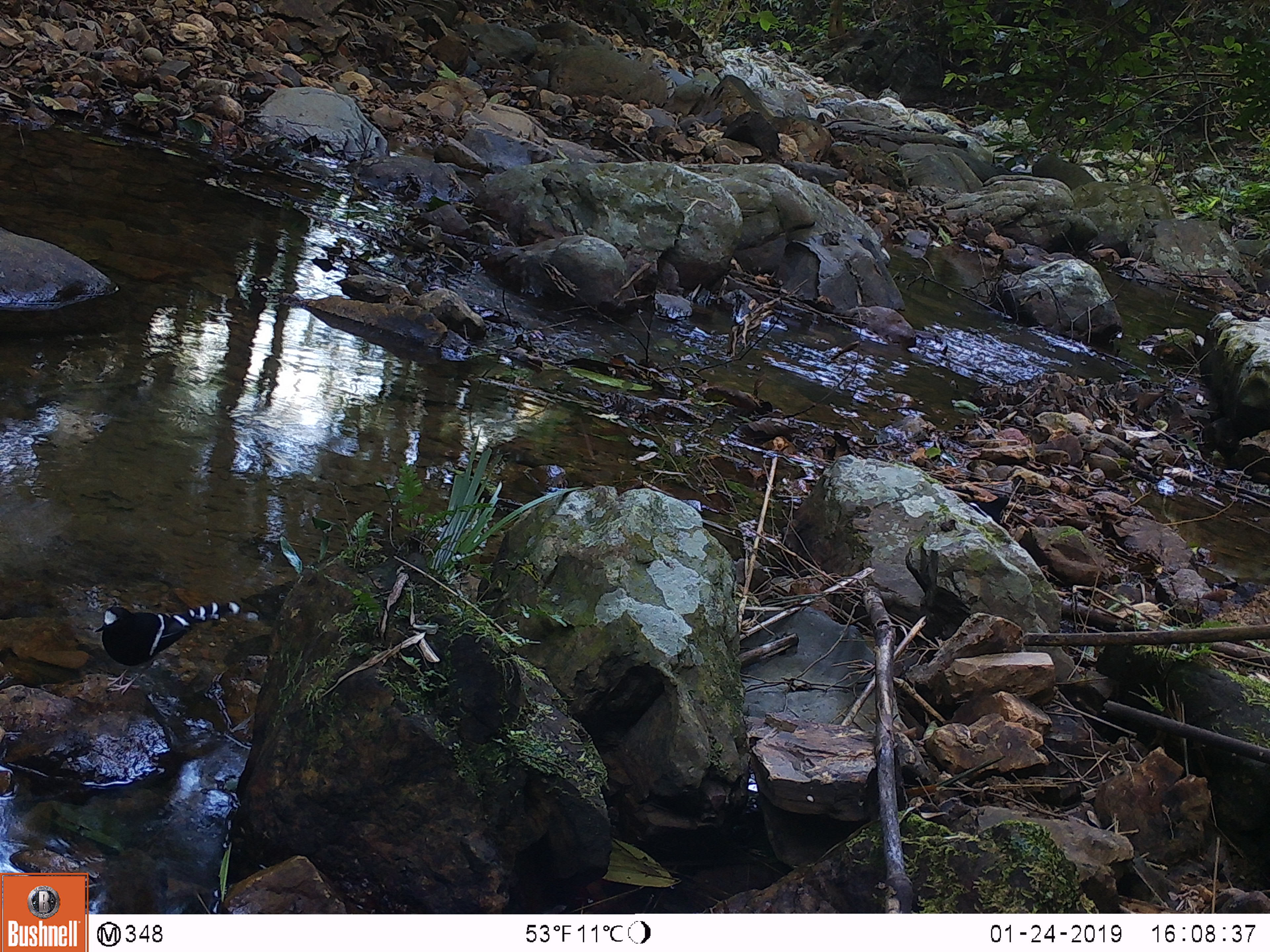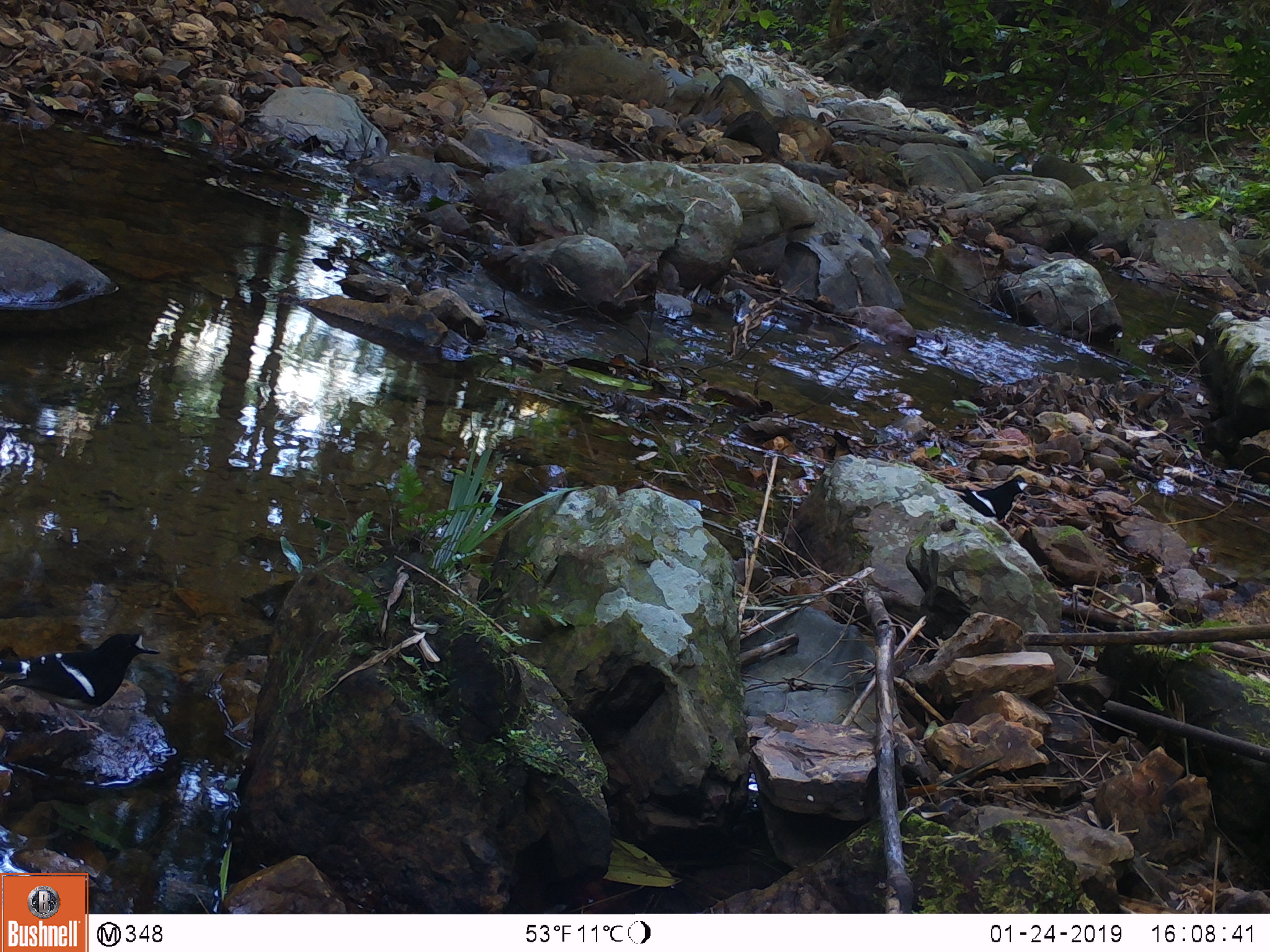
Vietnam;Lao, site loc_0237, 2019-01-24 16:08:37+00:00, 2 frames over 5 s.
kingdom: Animalia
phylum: Chordata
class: Aves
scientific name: Aves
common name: bird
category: unidentified bird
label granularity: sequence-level